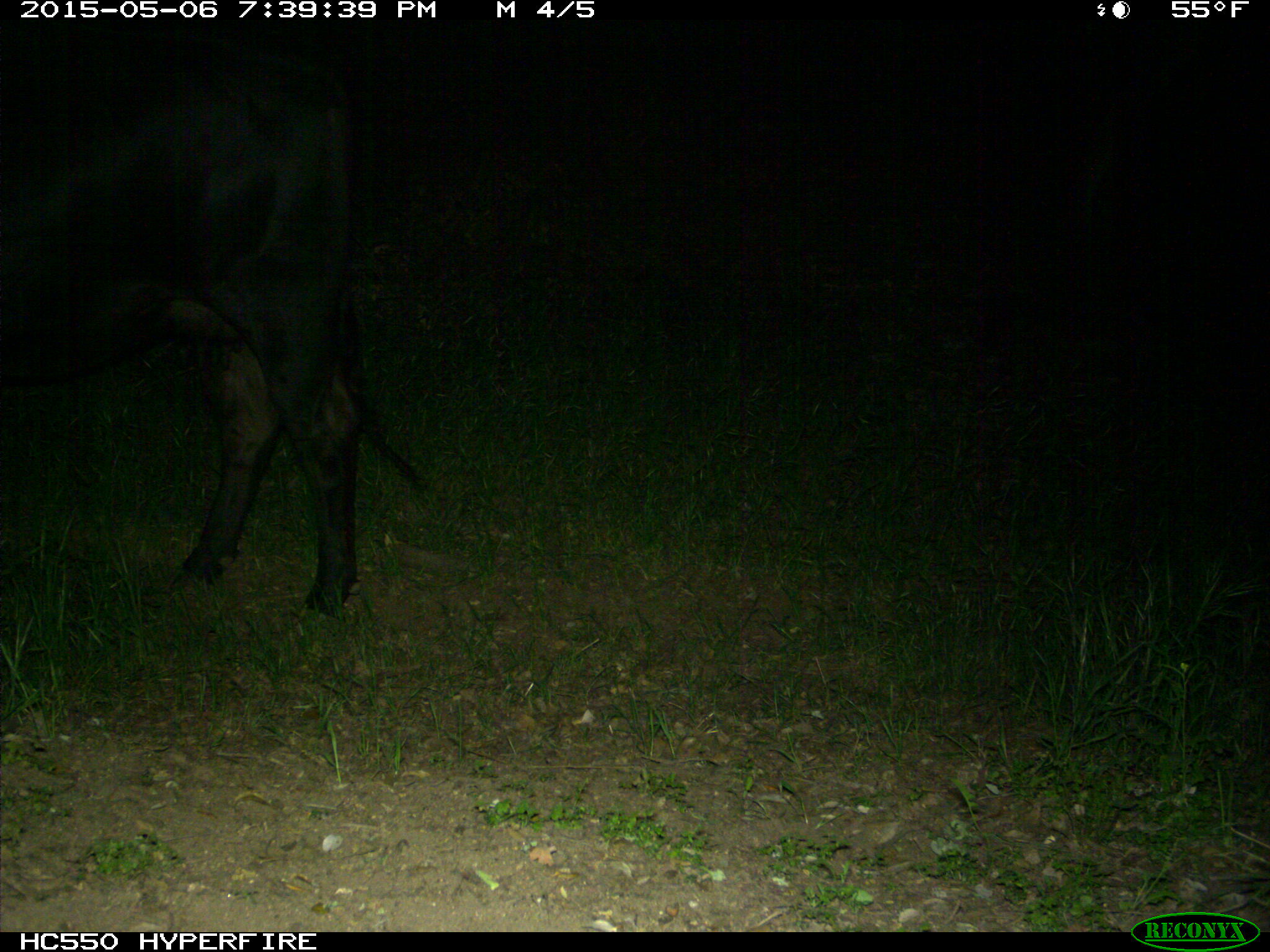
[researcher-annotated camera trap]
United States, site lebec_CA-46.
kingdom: Animalia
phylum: Chordata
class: Mammalia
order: Artiodactyla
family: Bovidae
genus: Bos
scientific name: Bos taurus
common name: domestic cow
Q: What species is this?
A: Bos taurus (domestic cow).